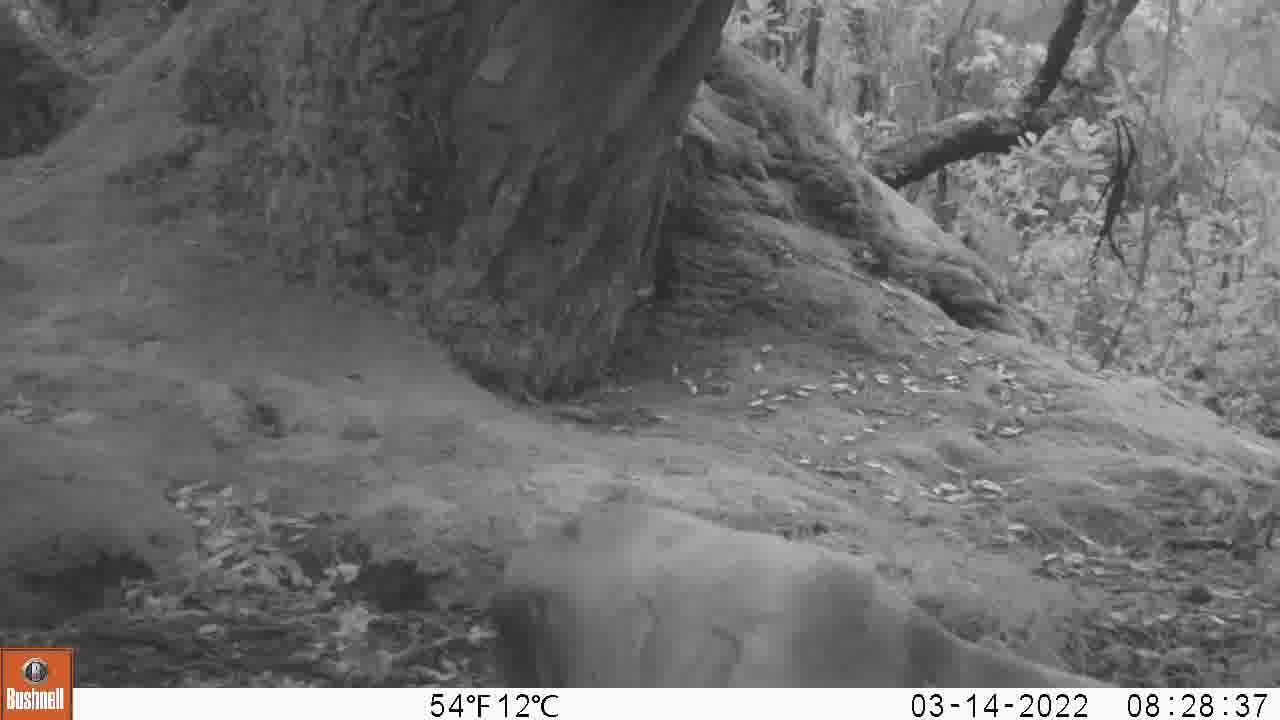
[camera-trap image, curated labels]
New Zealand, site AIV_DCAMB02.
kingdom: Animalia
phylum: Chordata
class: Mammalia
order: Carnivora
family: Otariidae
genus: Phocarctos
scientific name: Phocarctos hookeri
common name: new zealand sea lion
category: sealion